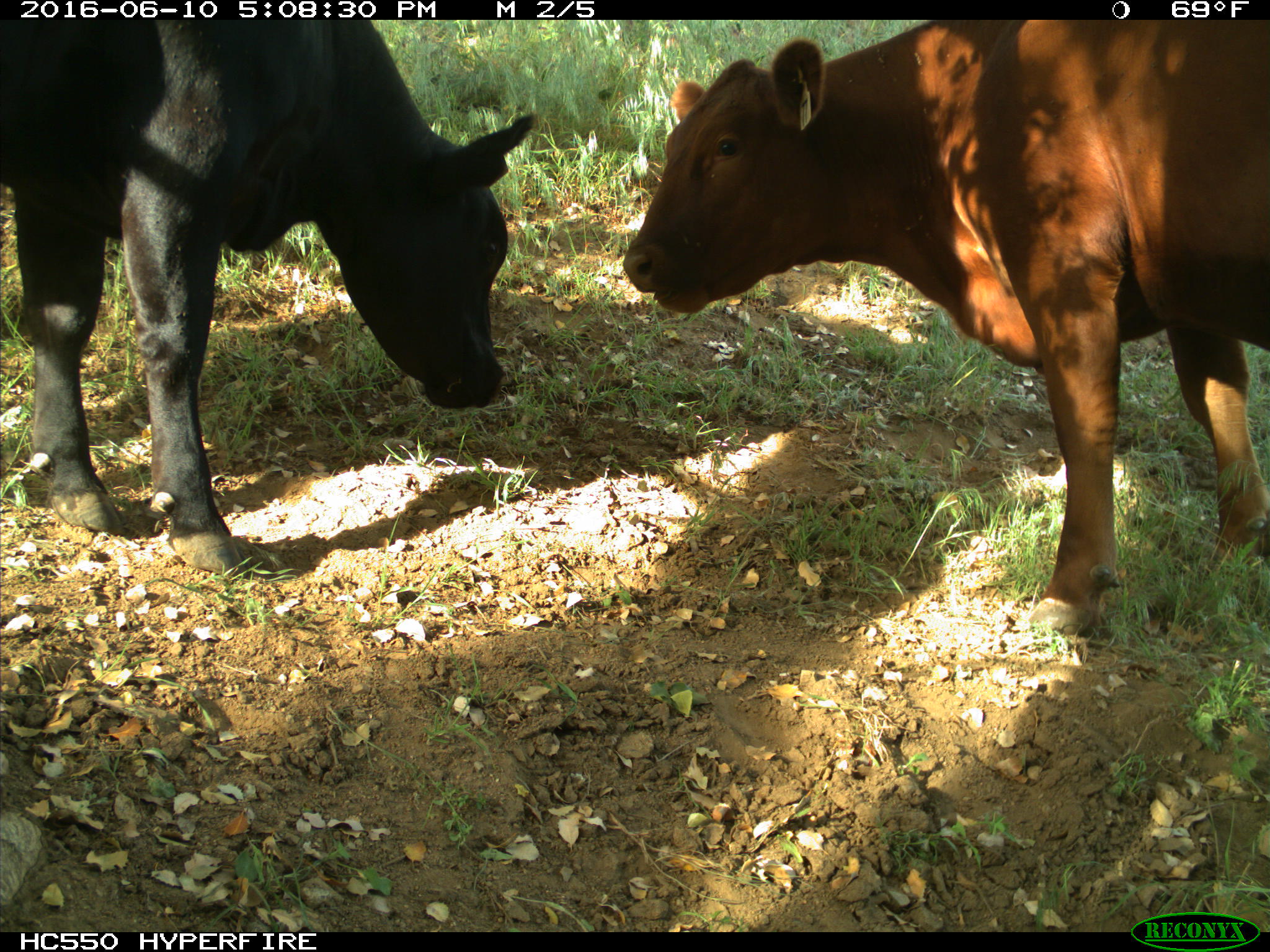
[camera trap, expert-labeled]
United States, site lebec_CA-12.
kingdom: Animalia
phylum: Chordata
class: Mammalia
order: Artiodactyla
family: Bovidae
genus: Bos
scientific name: Bos taurus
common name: domestic cow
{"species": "Bos taurus (domestic cow)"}